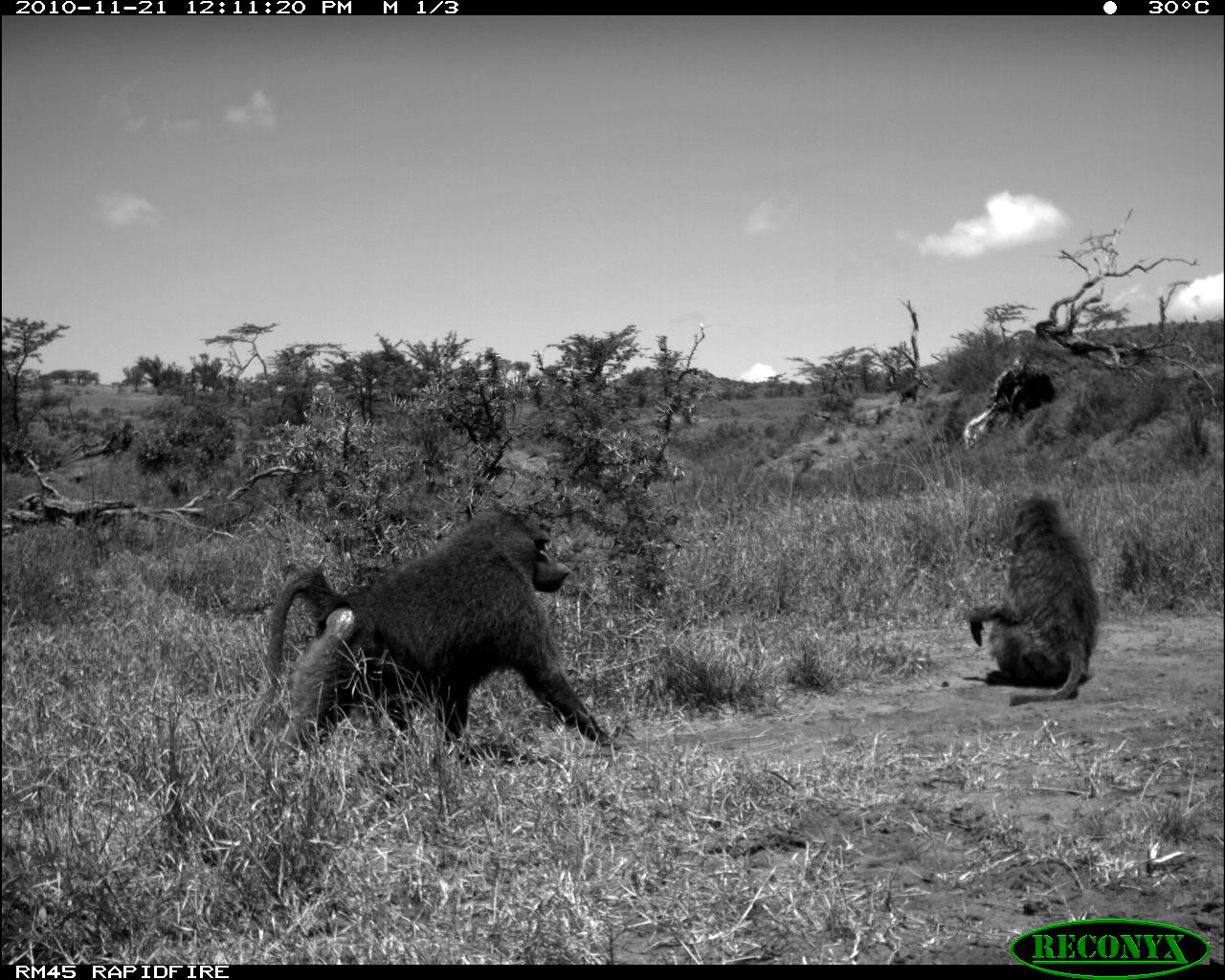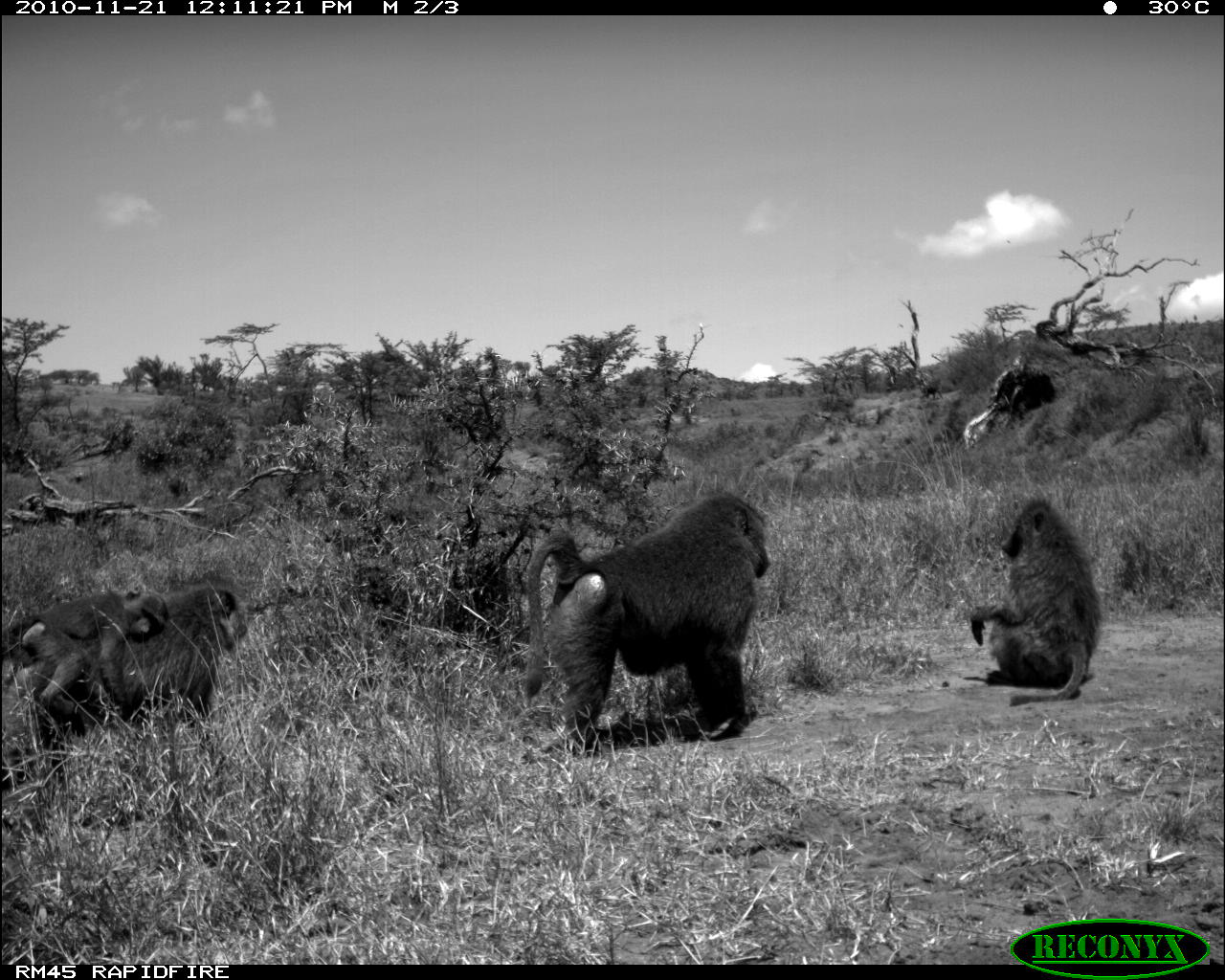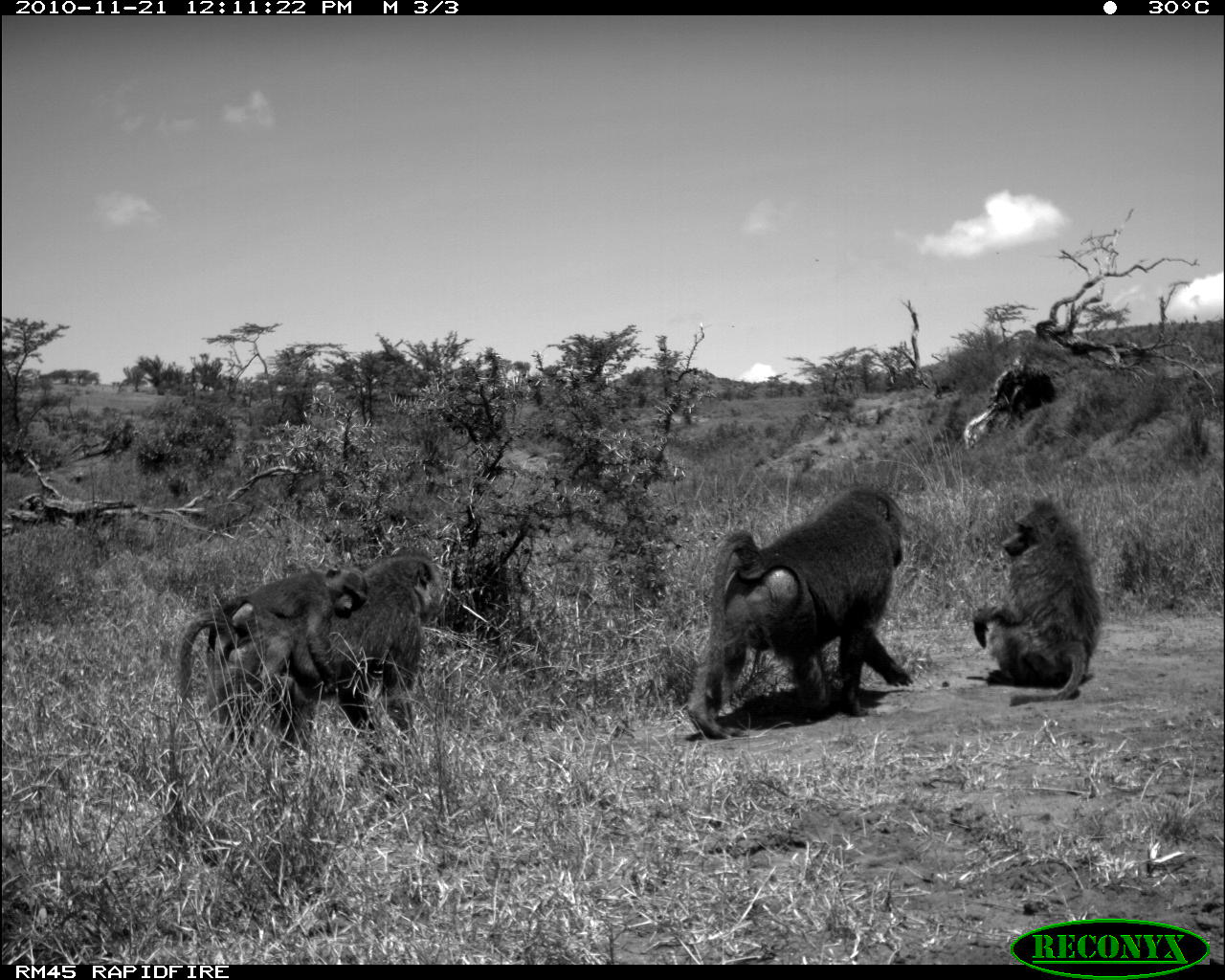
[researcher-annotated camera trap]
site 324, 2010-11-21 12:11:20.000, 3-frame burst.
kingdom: Animalia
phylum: Chordata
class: Mammalia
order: Primates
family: Cercopithecidae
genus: Papio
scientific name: Papio anubis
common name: olive baboon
Papio anubis (olive baboon), count 2.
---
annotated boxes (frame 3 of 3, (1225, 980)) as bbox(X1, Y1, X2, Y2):
papio anubis: bbox(682, 482, 913, 741); bbox(173, 548, 448, 763); bbox(970, 494, 1105, 707); bbox(204, 558, 369, 697)